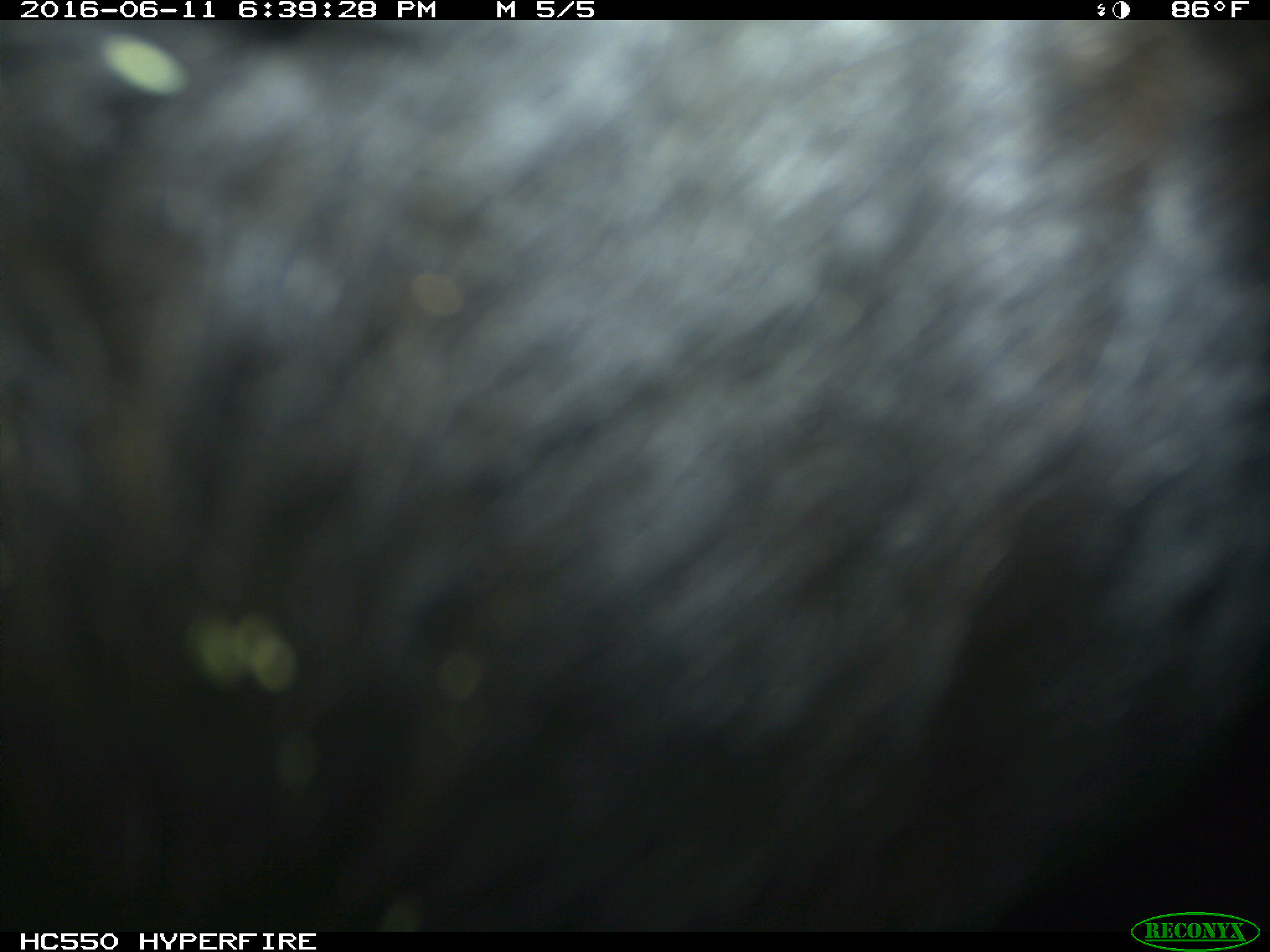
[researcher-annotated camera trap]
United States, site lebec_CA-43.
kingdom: Animalia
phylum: Chordata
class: Mammalia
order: Artiodactyla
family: Bovidae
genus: Bos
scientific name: Bos taurus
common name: domestic cow